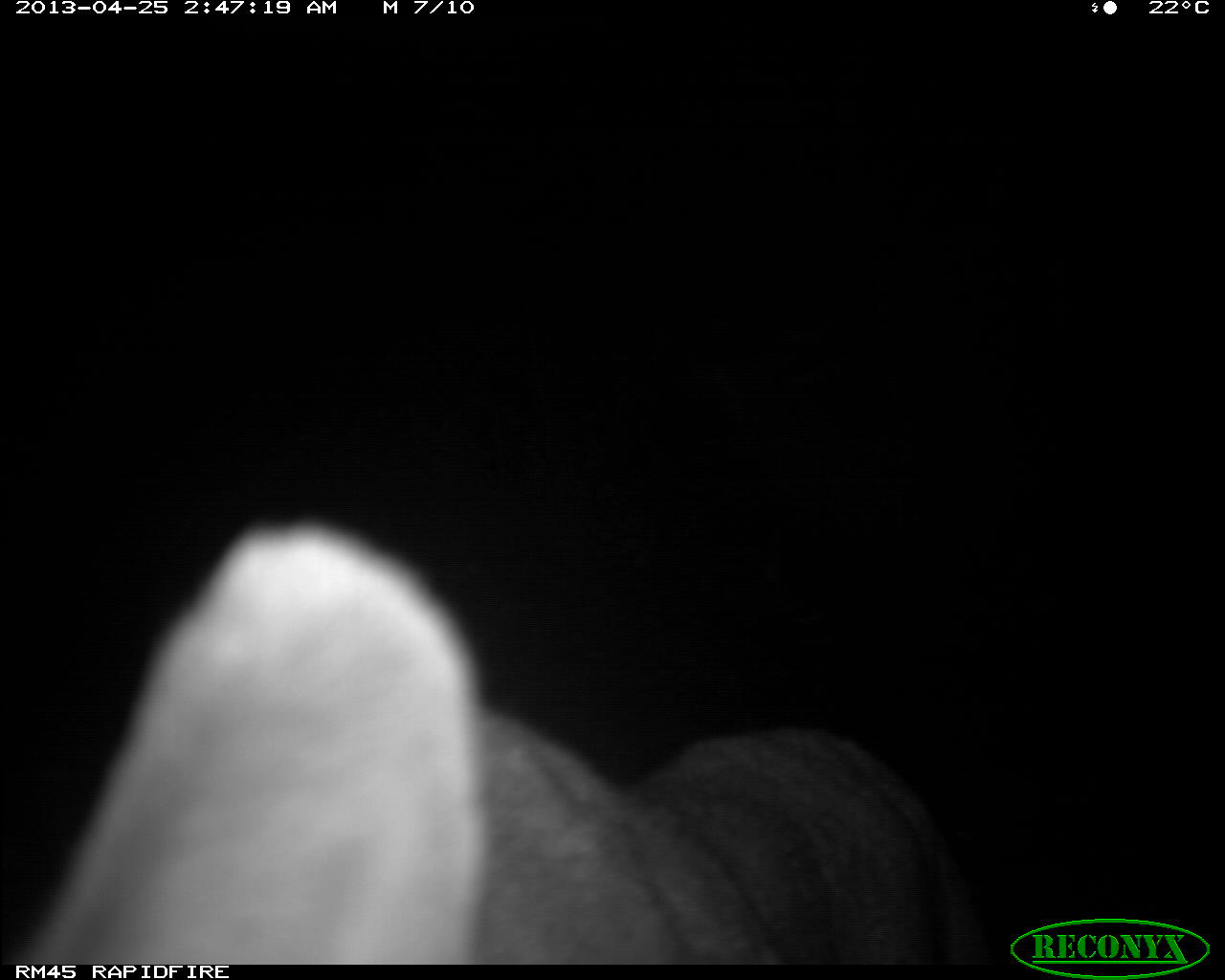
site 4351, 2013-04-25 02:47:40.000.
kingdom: Animalia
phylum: Chordata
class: Mammalia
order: Carnivora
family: Felidae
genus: Puma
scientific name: Puma concolor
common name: mountain lion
Puma concolor (mountain lion), count 2.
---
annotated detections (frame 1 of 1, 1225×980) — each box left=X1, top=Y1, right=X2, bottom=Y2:
puma concolor: left=15, top=521, right=981, bottom=965